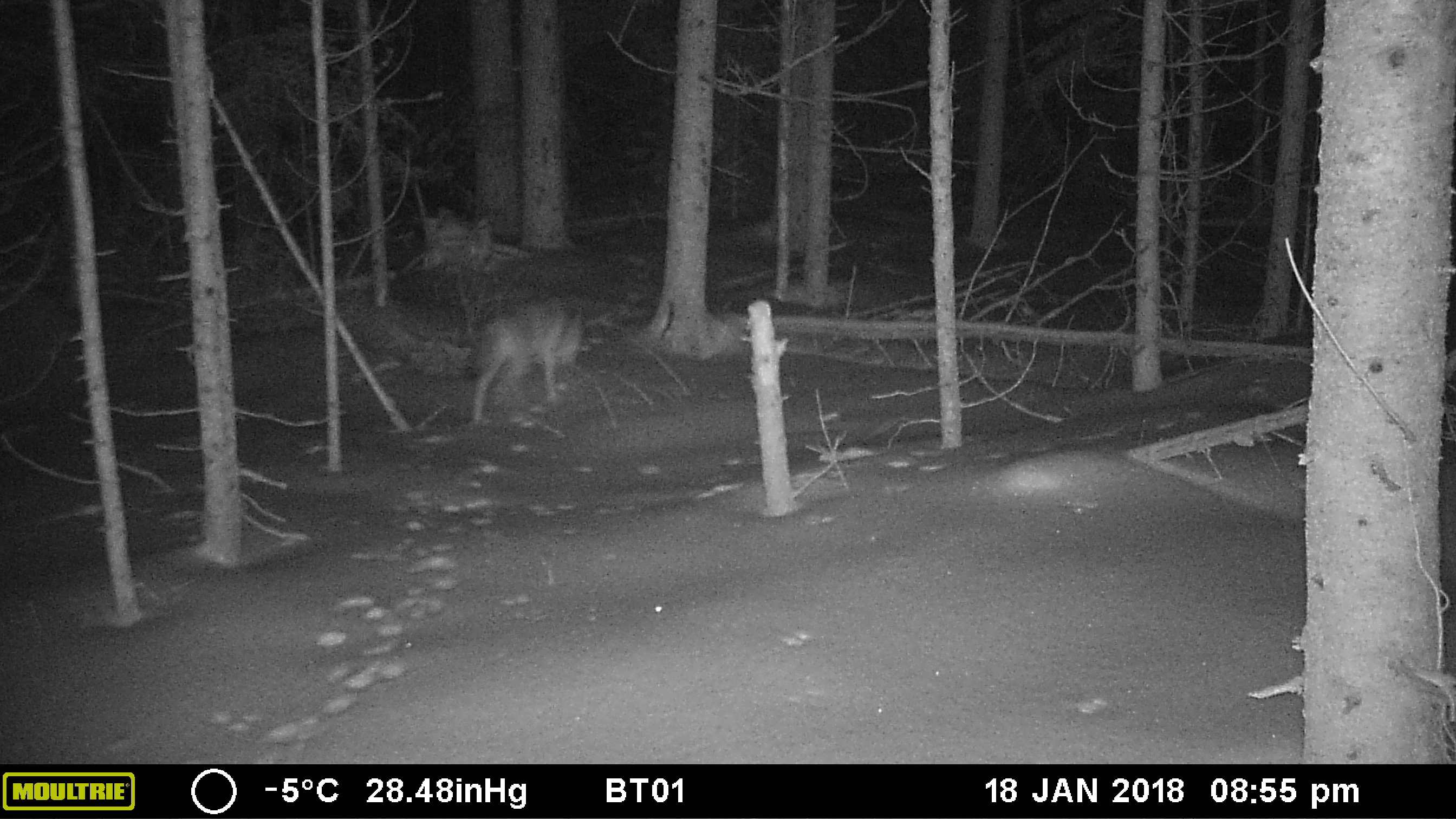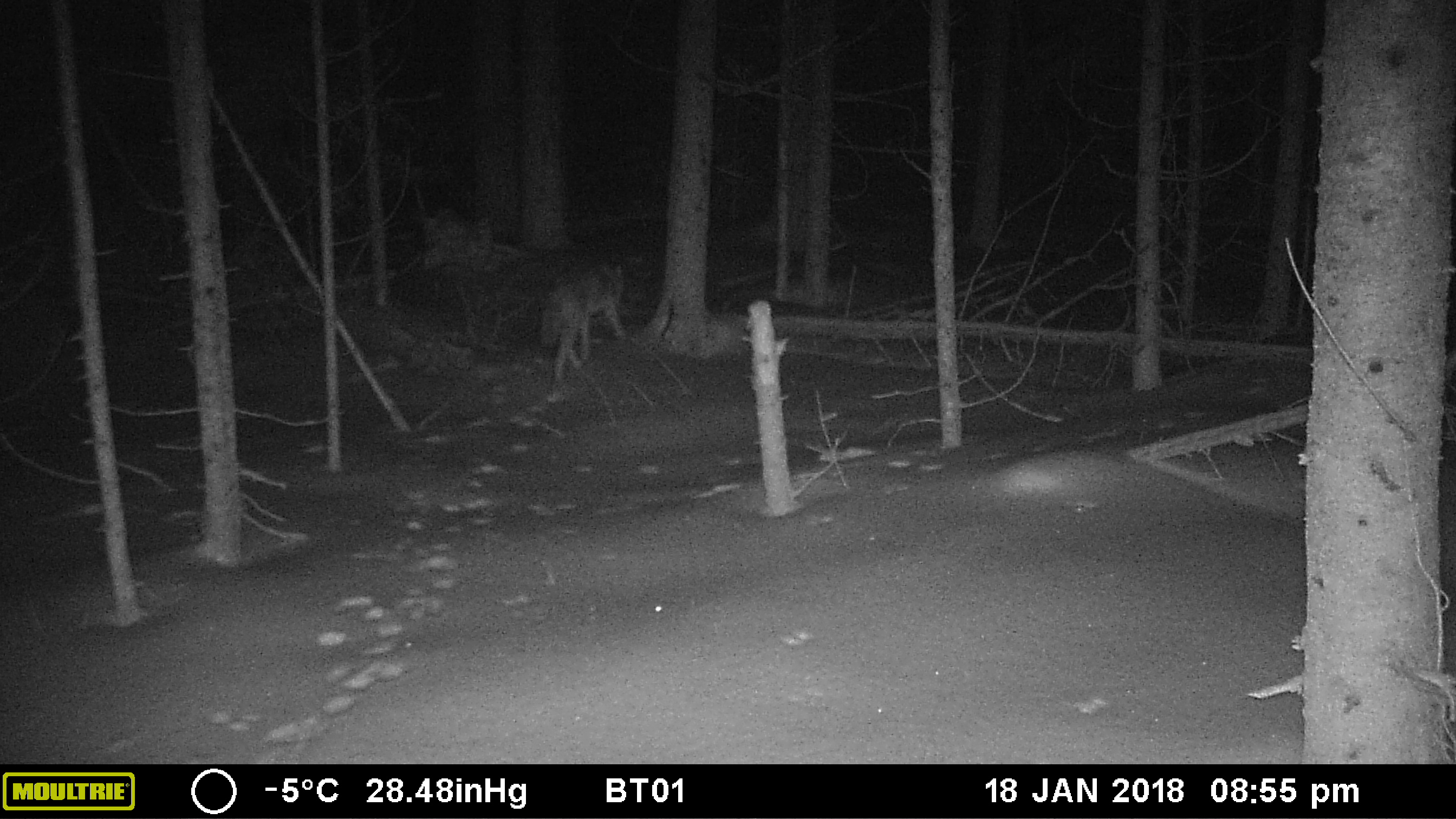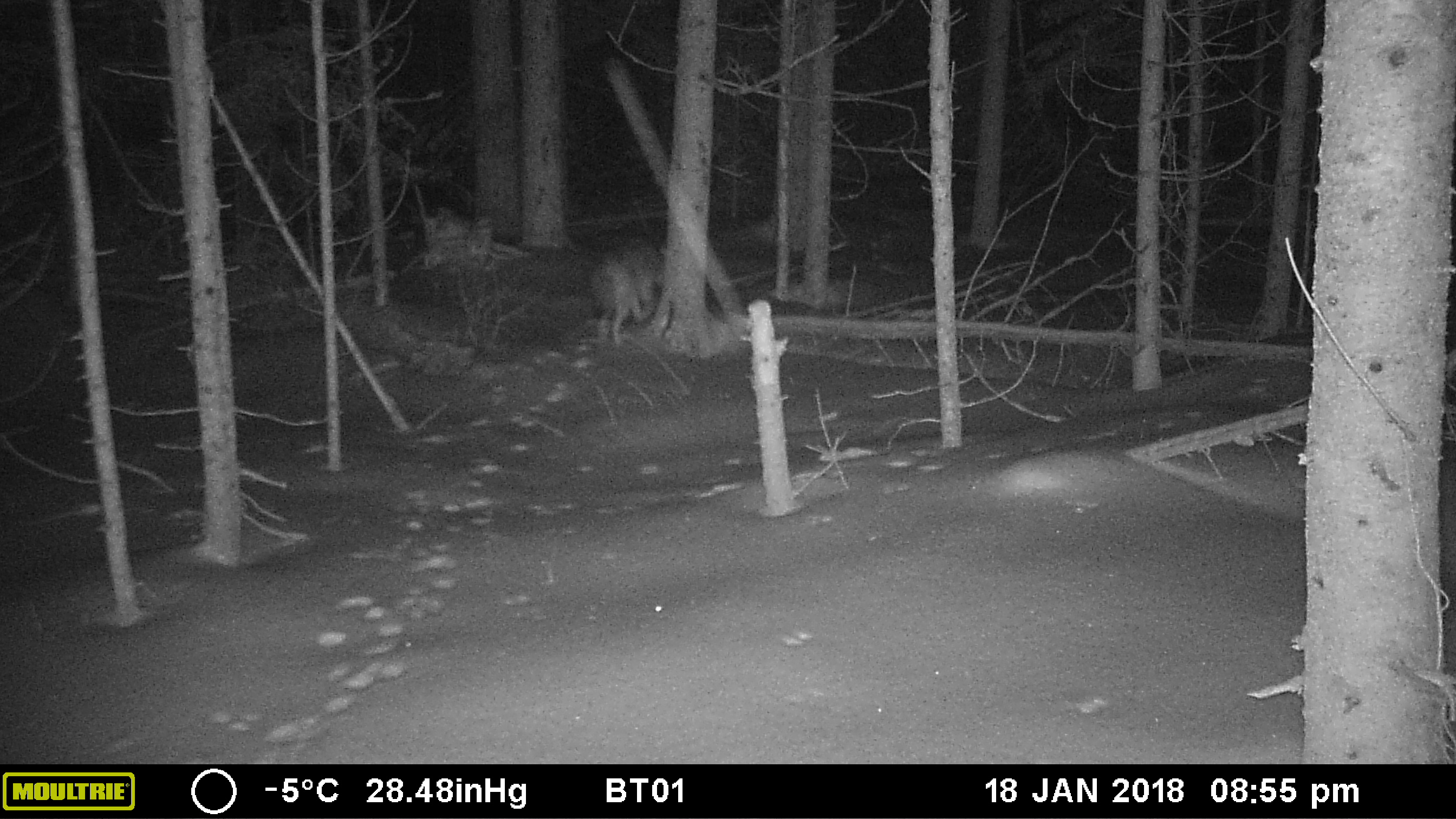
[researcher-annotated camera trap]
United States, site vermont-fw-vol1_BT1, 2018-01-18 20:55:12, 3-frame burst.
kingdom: Animalia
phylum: Chordata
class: Mammalia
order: Carnivora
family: Canidae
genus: Canis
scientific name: Canis latrans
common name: coyote